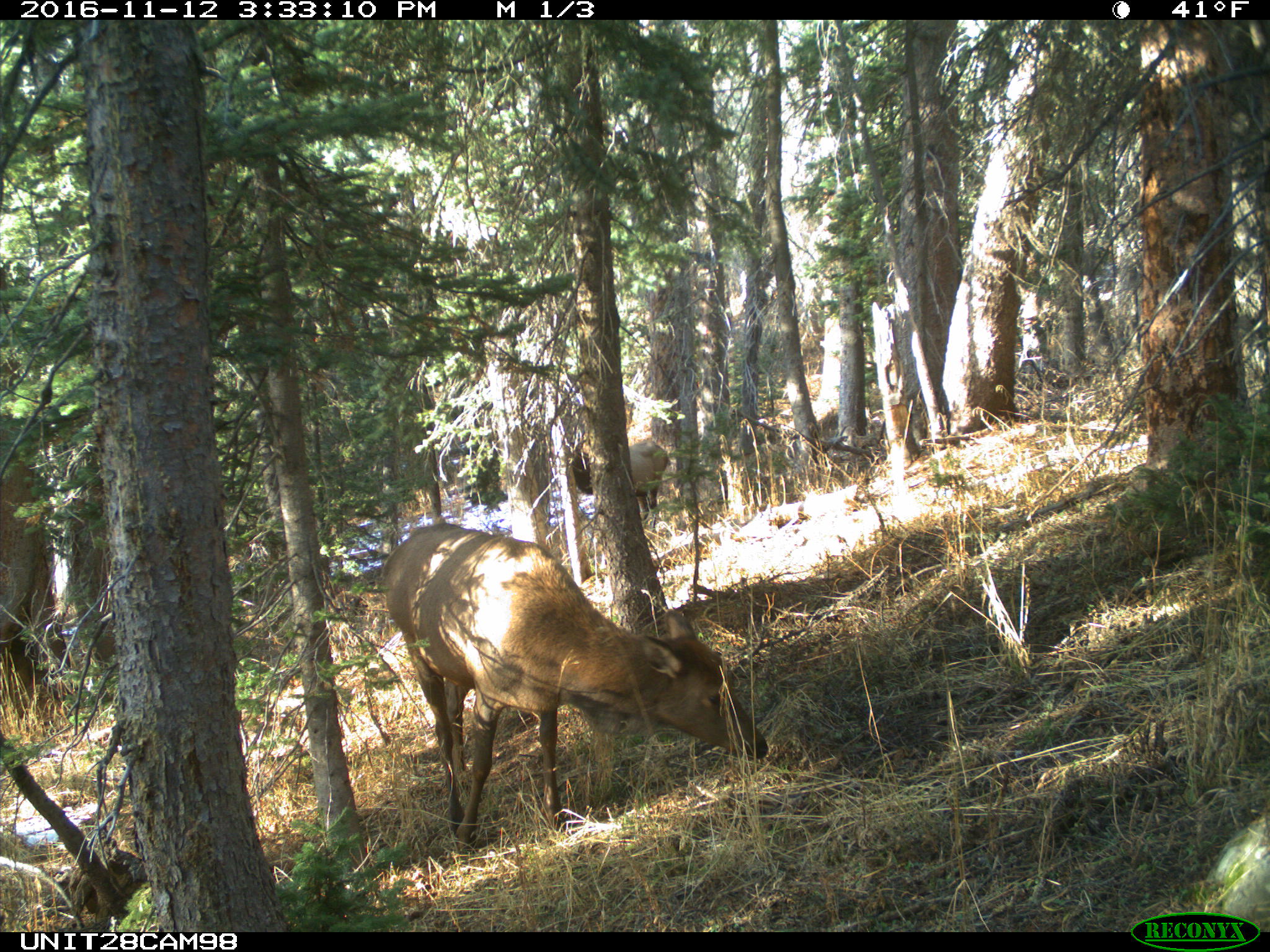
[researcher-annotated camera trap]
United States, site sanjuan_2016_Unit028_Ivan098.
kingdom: Animalia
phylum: Chordata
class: Mammalia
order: Artiodactyla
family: Cervidae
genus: Cervus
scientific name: Cervus elaphus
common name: red deer